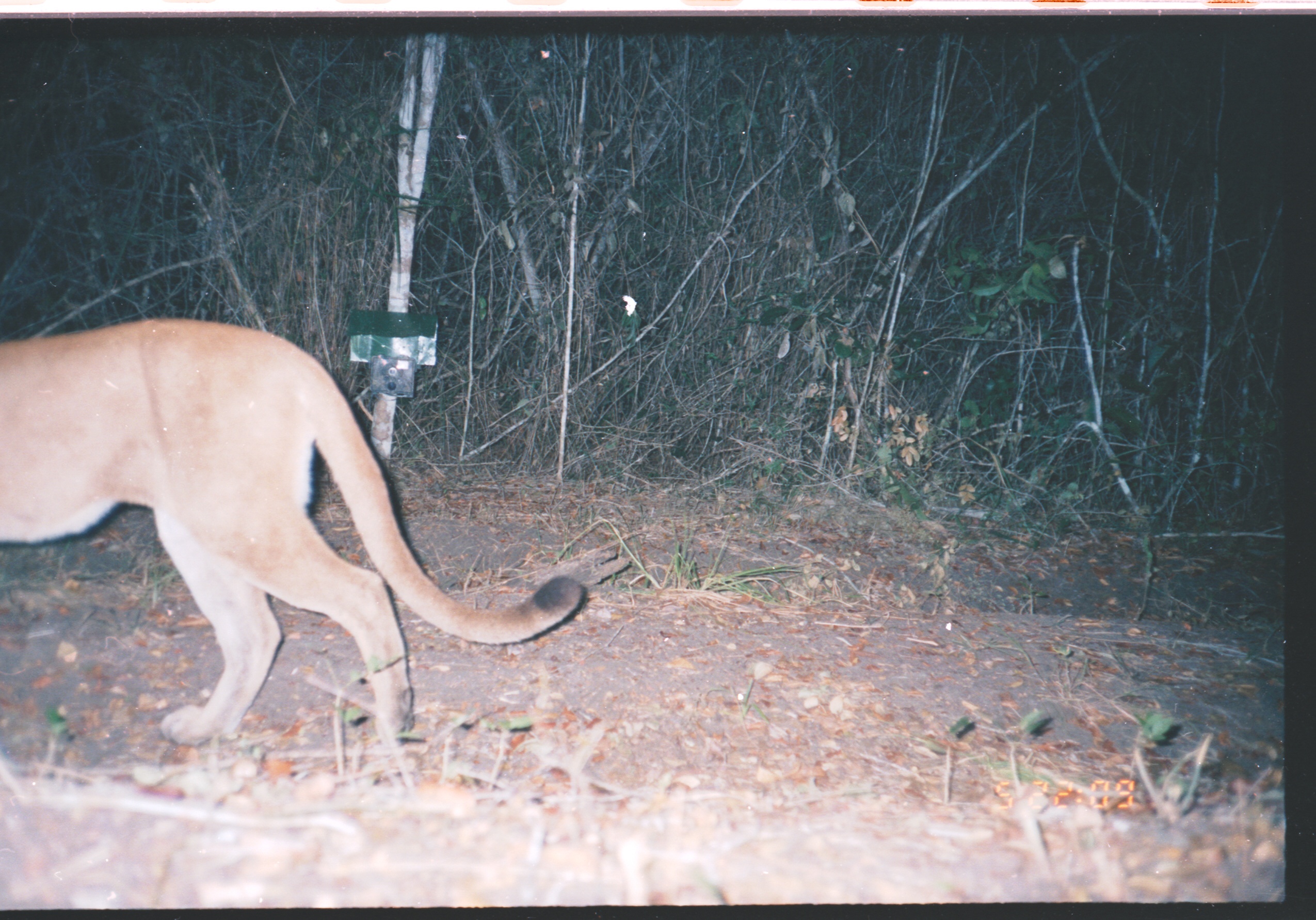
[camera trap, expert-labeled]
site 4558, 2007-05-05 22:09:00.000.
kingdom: Animalia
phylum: Chordata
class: Mammalia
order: Carnivora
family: Felidae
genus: Puma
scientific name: Puma concolor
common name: mountain lion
Puma concolor (mountain lion), count 1.